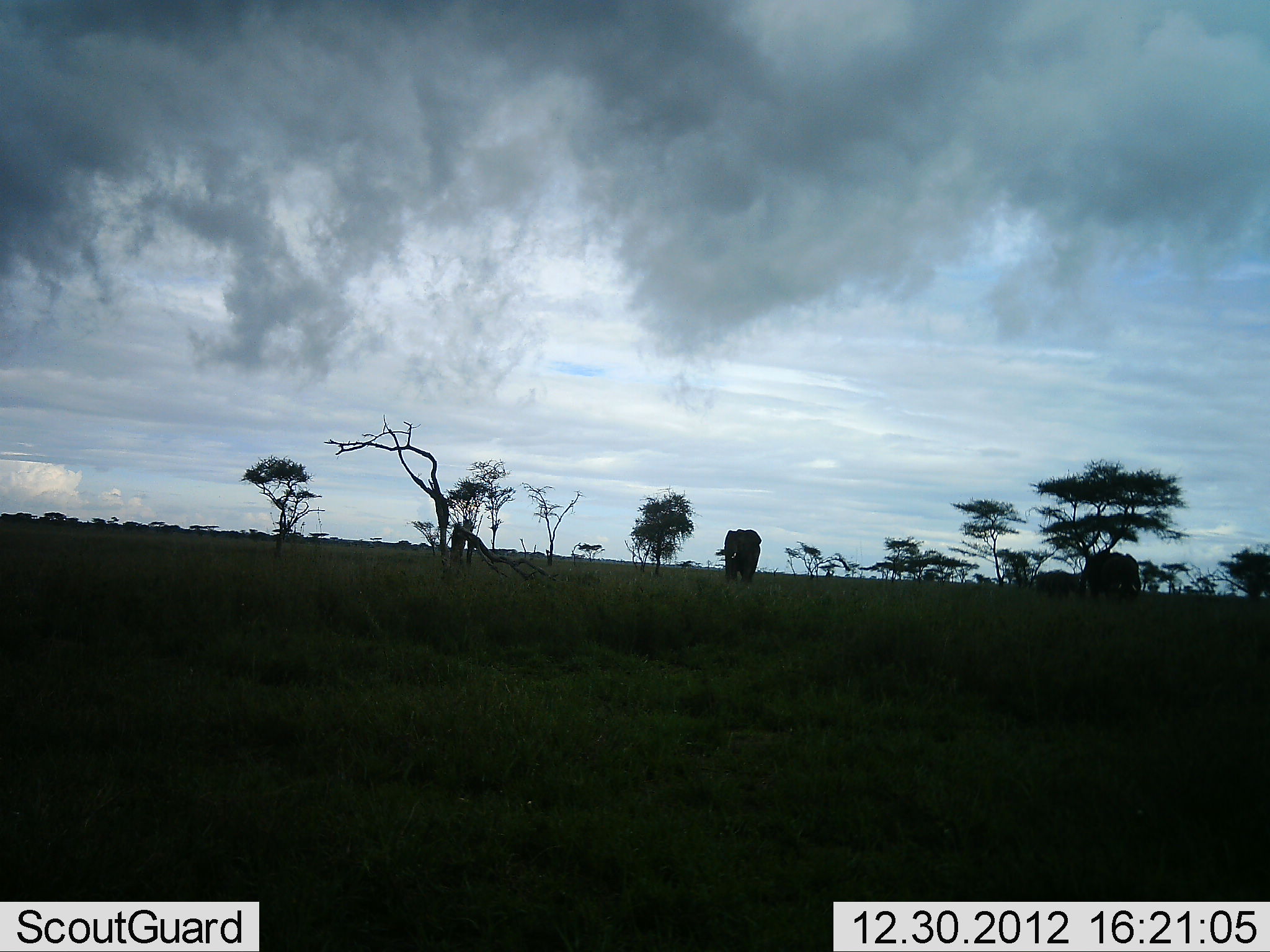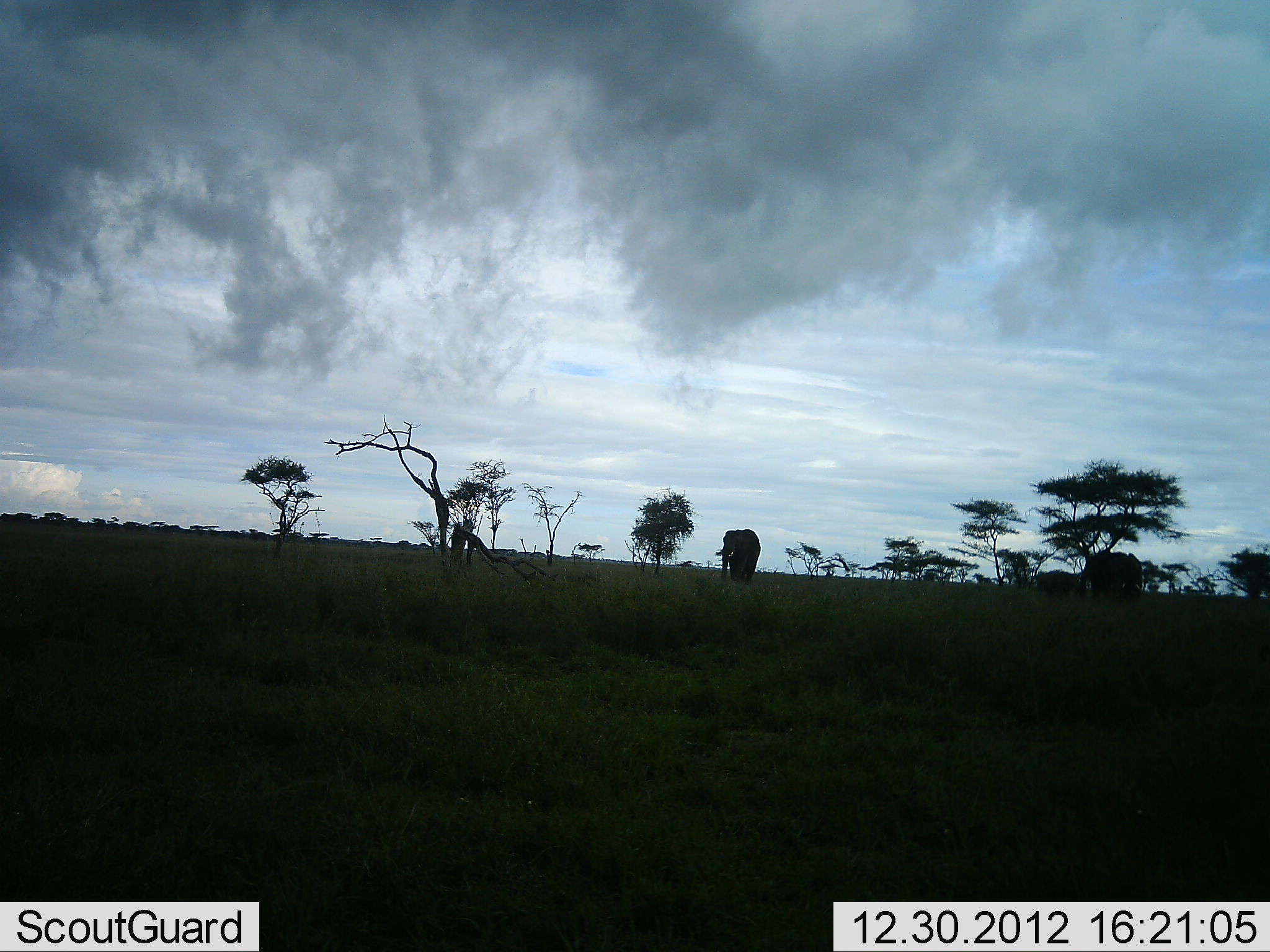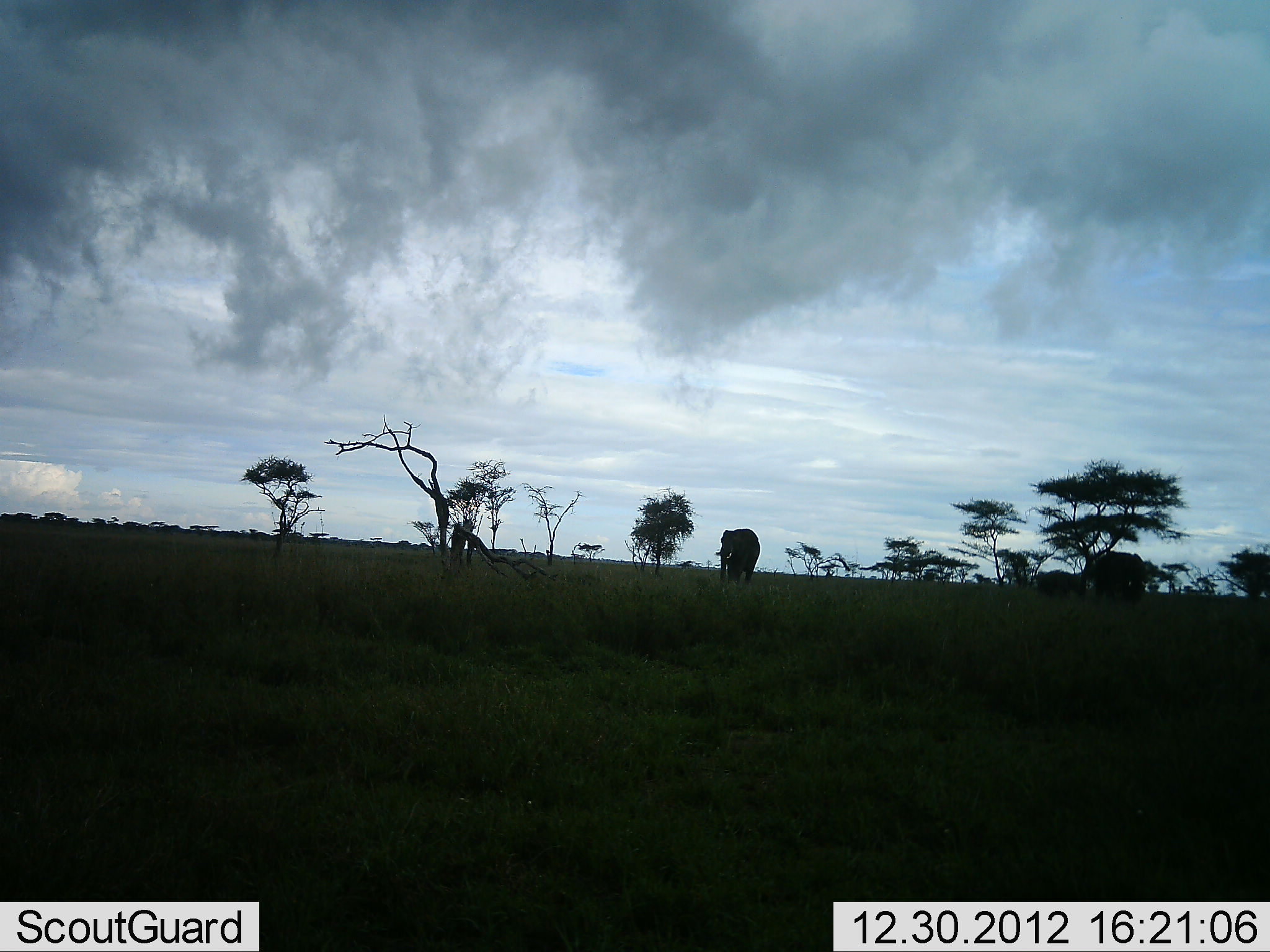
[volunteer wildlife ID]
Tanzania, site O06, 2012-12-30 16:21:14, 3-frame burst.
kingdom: Animalia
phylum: Chordata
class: Mammalia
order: Proboscidea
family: Elephantidae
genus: Loxodonta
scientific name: Loxodonta africana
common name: african bush elephant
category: elephant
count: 2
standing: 57%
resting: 0%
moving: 61%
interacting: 0%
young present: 14%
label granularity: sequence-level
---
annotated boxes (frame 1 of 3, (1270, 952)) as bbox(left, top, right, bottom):
animal: bbox(1080, 551, 1142, 603); bbox(723, 529, 762, 589); bbox(1034, 571, 1080, 598)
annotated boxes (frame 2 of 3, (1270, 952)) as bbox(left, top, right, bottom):
animal: bbox(1081, 551, 1144, 603); bbox(720, 529, 761, 586); bbox(1034, 571, 1080, 598)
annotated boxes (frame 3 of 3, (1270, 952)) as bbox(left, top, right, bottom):
animal: bbox(1082, 552, 1145, 604); bbox(716, 529, 761, 584); bbox(1035, 571, 1081, 598)